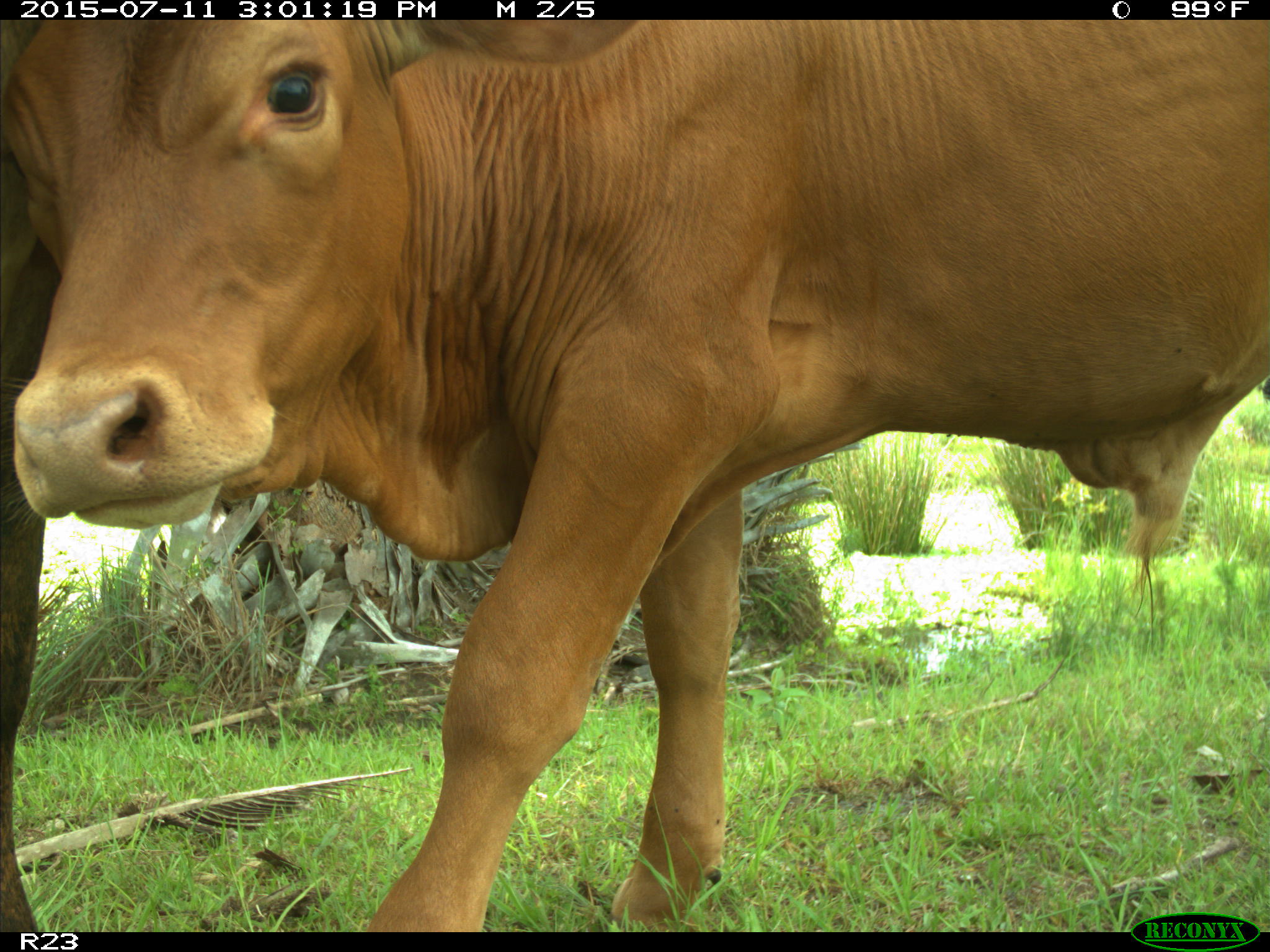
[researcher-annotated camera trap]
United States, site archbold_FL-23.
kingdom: Animalia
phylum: Chordata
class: Mammalia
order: Artiodactyla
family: Bovidae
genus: Bos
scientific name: Bos taurus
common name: domestic cow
Bos taurus (domestic cow).